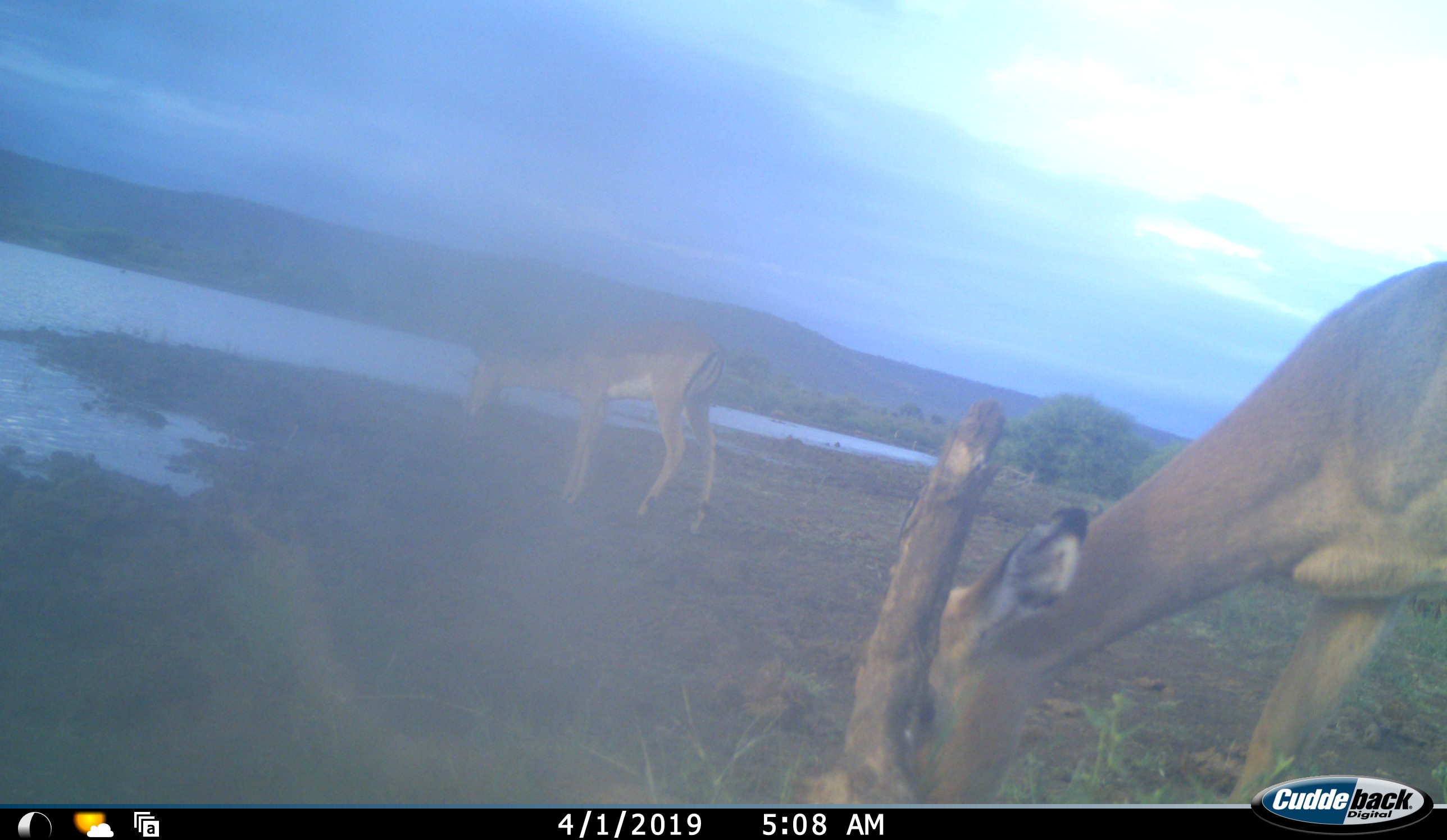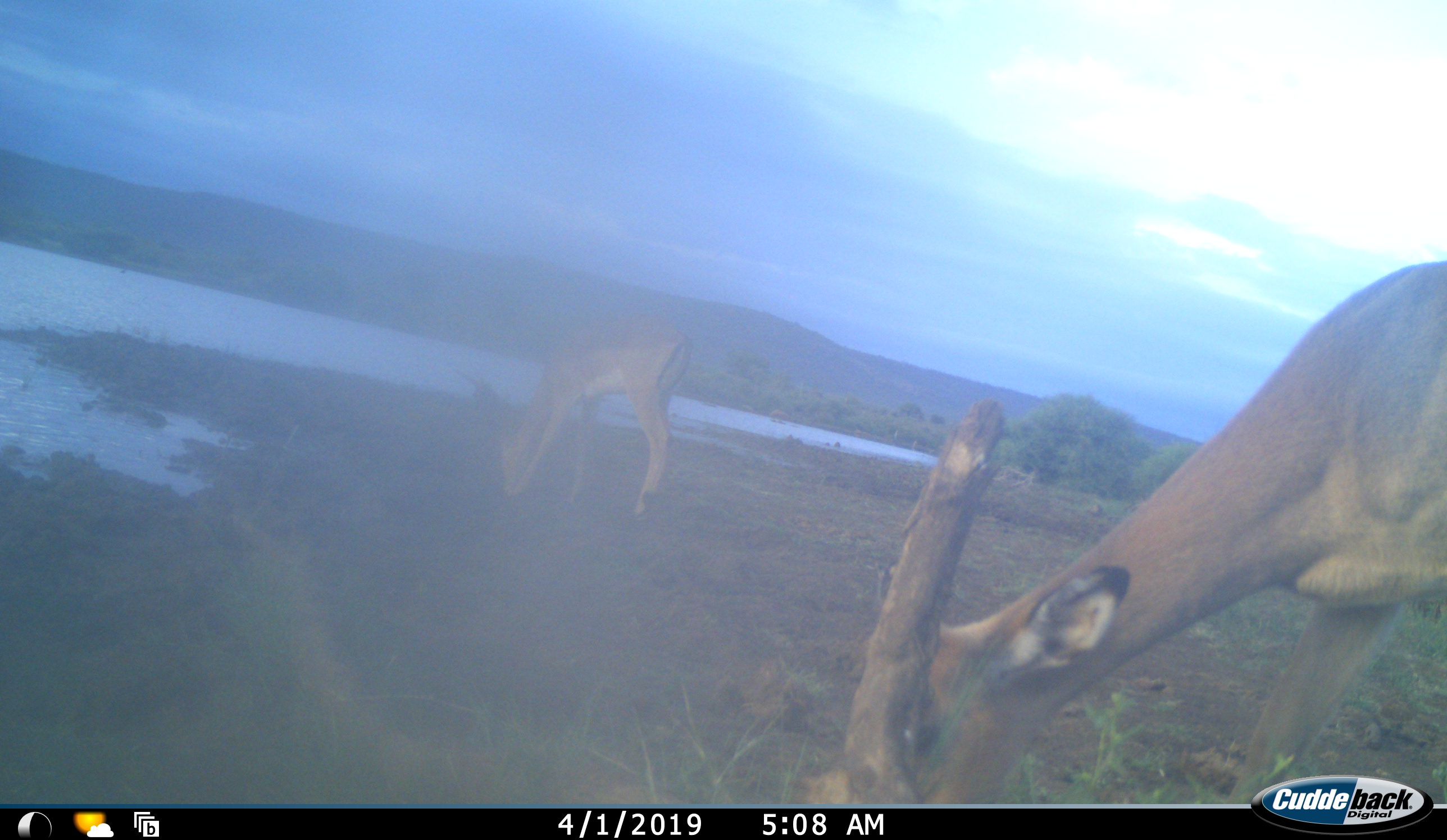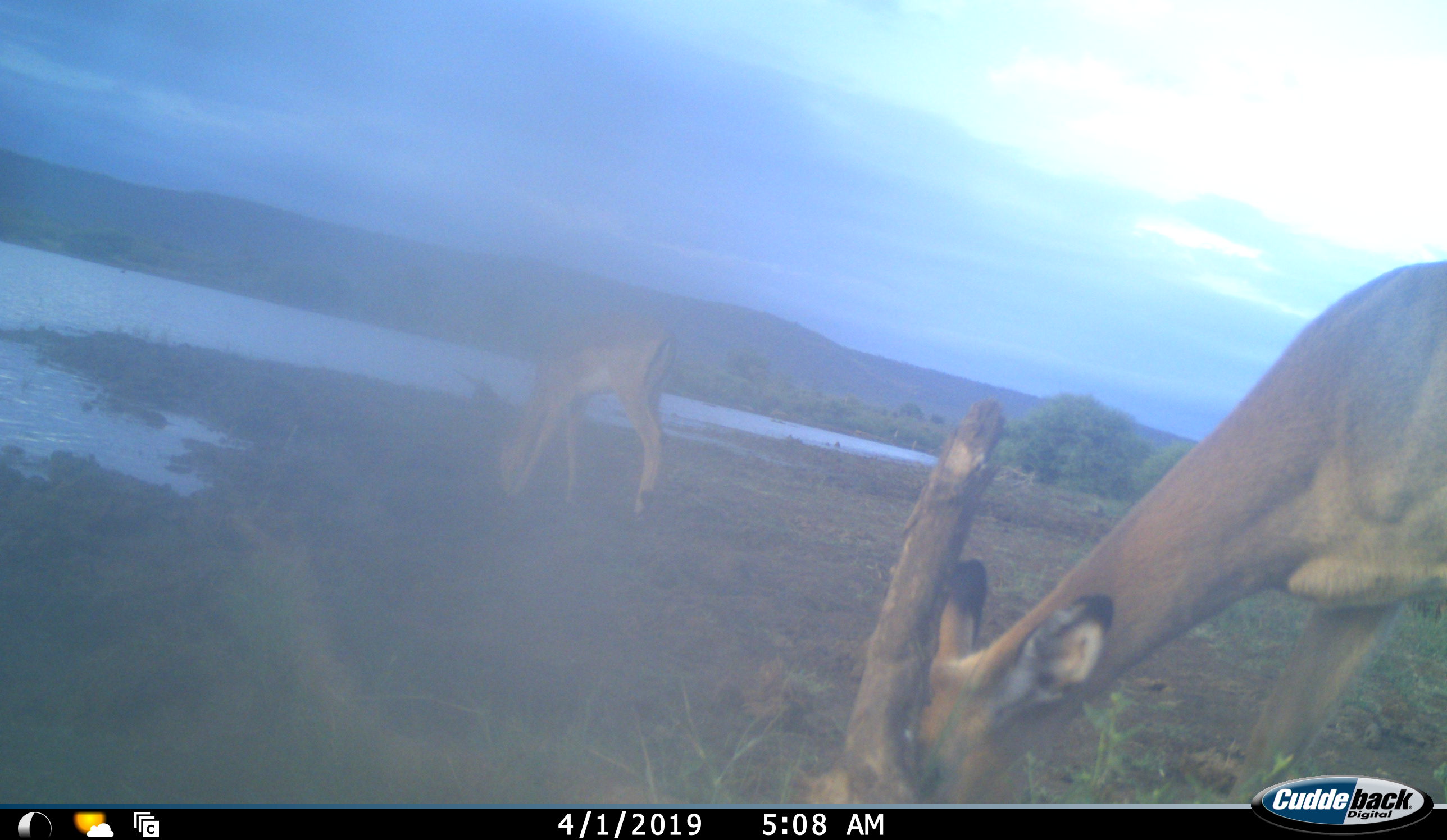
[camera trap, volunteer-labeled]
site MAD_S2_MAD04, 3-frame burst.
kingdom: Animalia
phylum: Chordata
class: Mammalia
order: Artiodactyla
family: Bovidae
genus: Aepyceros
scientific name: Aepyceros melampus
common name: impala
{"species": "impala (Aepyceros melampus)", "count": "2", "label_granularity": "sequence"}